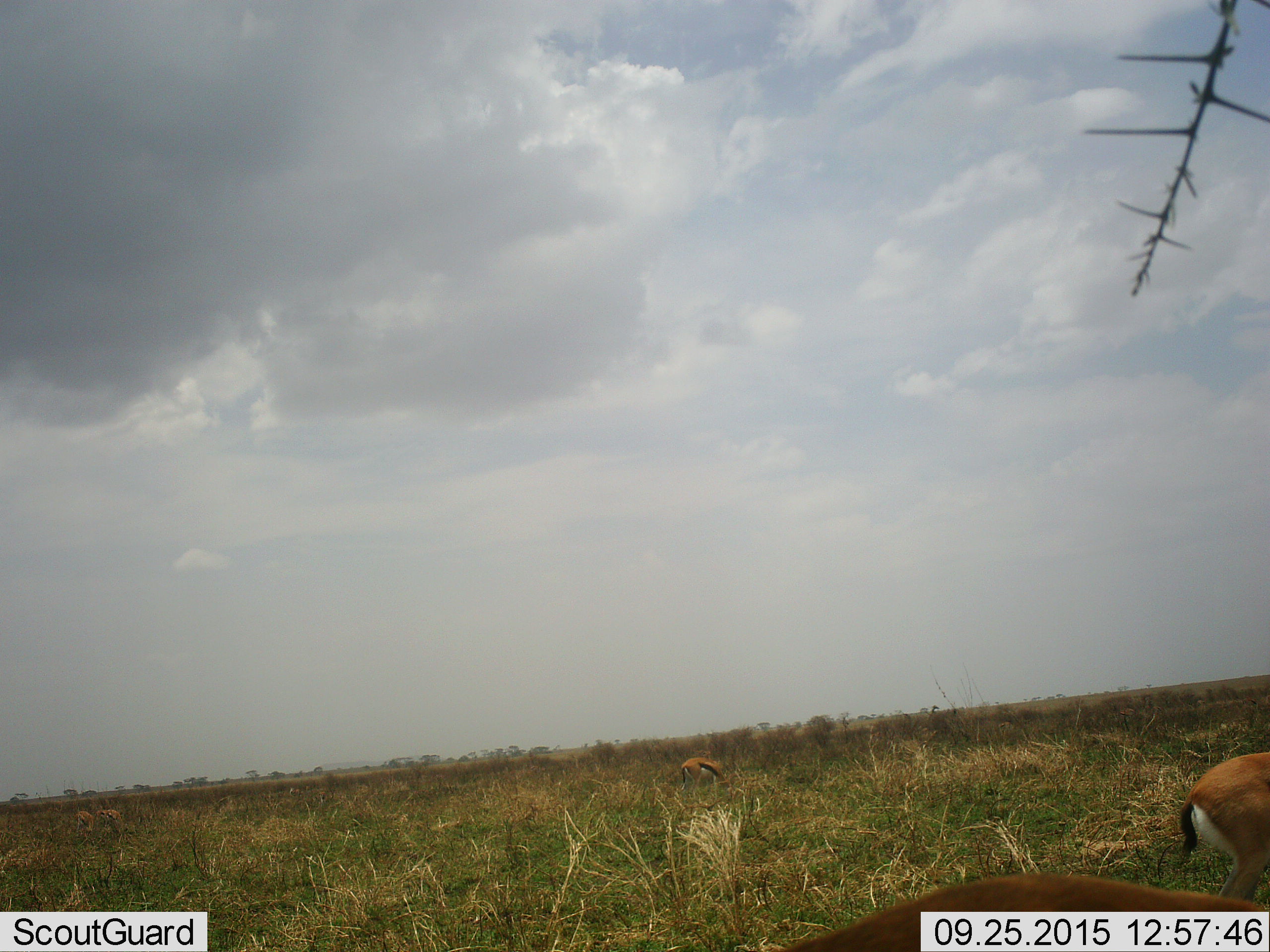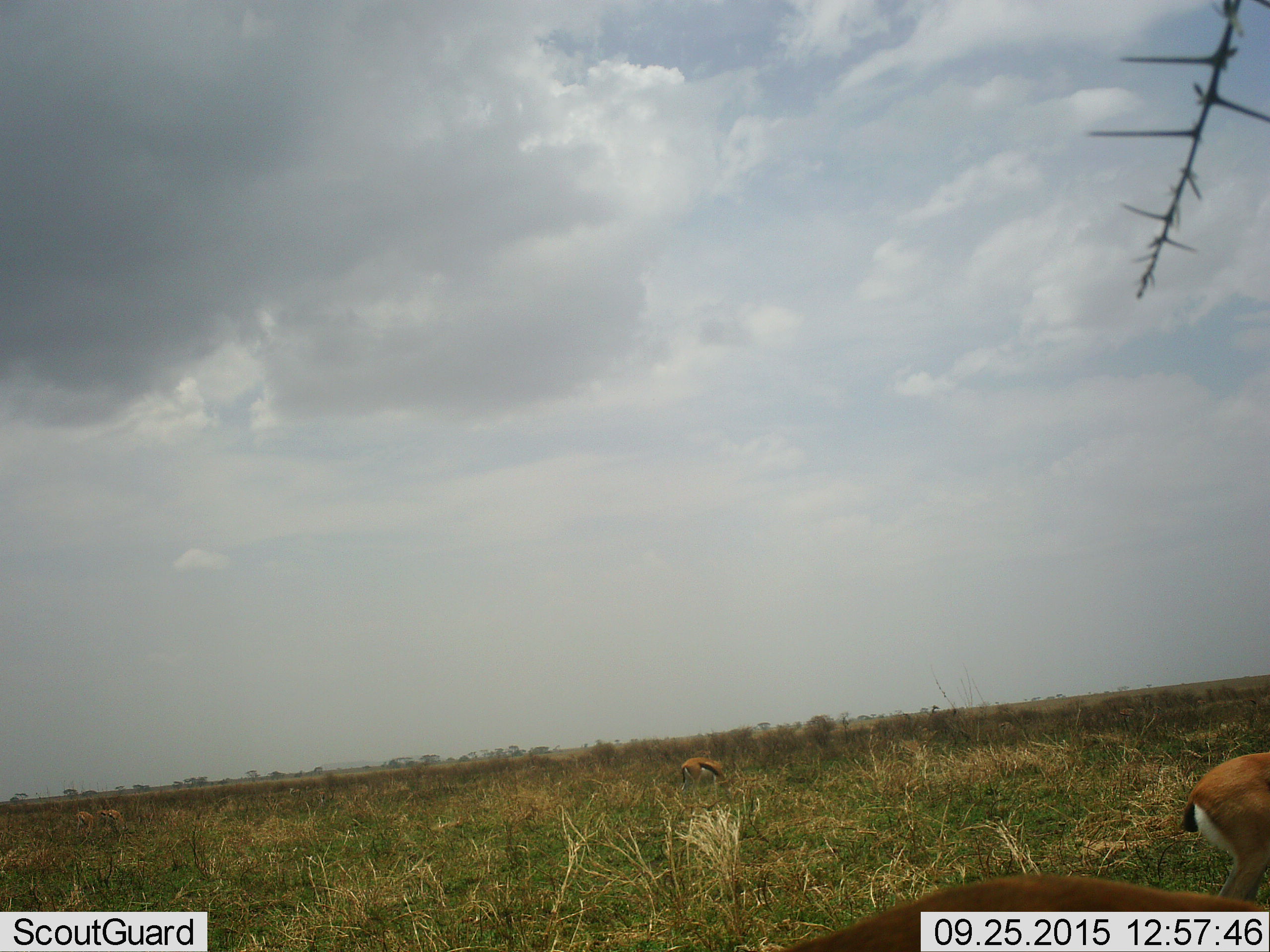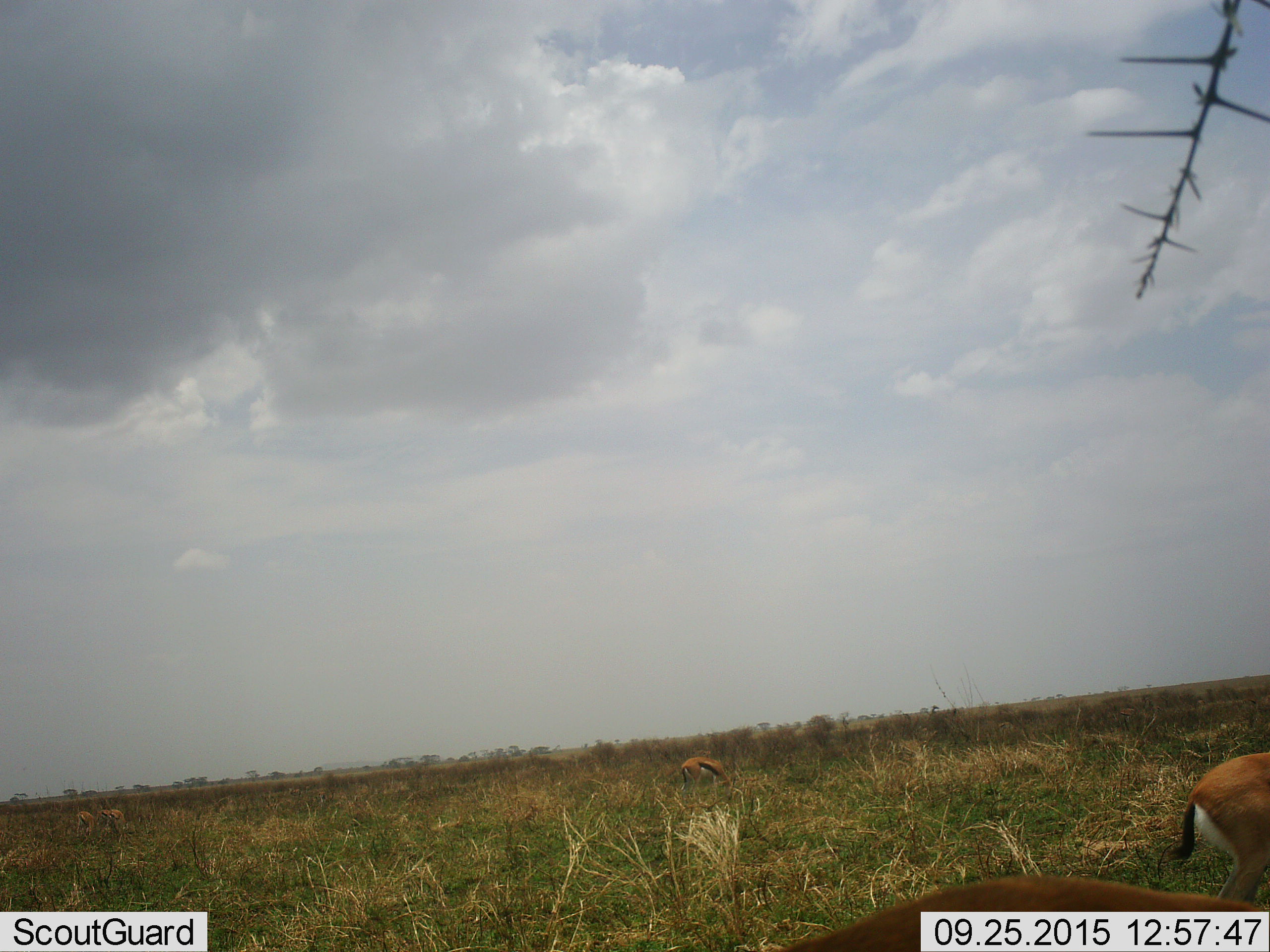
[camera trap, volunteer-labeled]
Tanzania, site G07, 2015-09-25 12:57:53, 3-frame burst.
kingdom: Animalia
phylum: Chordata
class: Mammalia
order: Artiodactyla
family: Bovidae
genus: Eudorcas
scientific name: Eudorcas thomsonii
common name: thomson's gazelle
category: gazellethomsons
Gazellethomsons (thomson's gazelle) (Eudorcas thomsonii), count 5. Behavior (volunteer vote fractions): standing 22%, resting 33%, moving 11%, interacting 0%. Young present (vote fraction): 11%. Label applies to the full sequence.